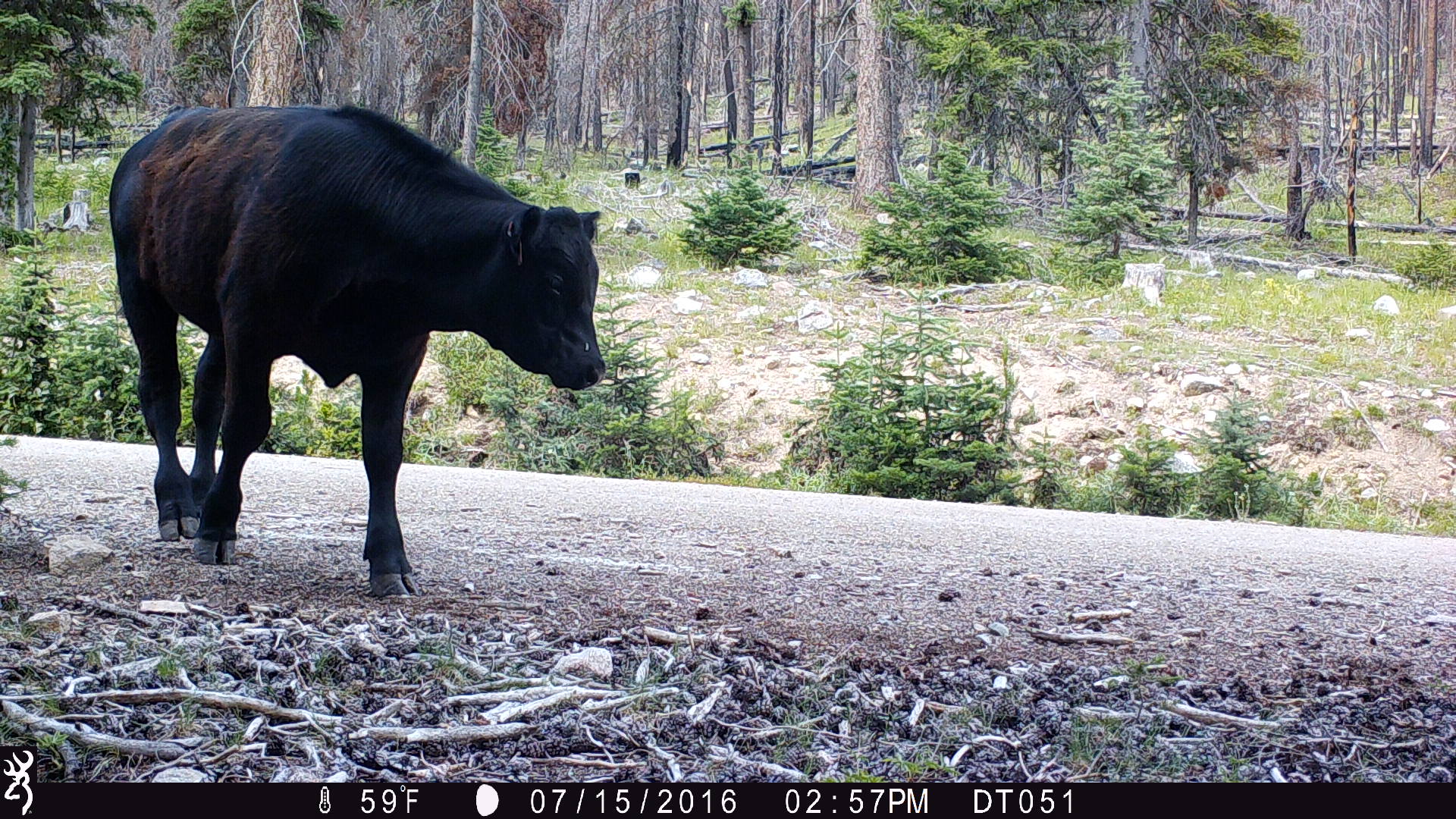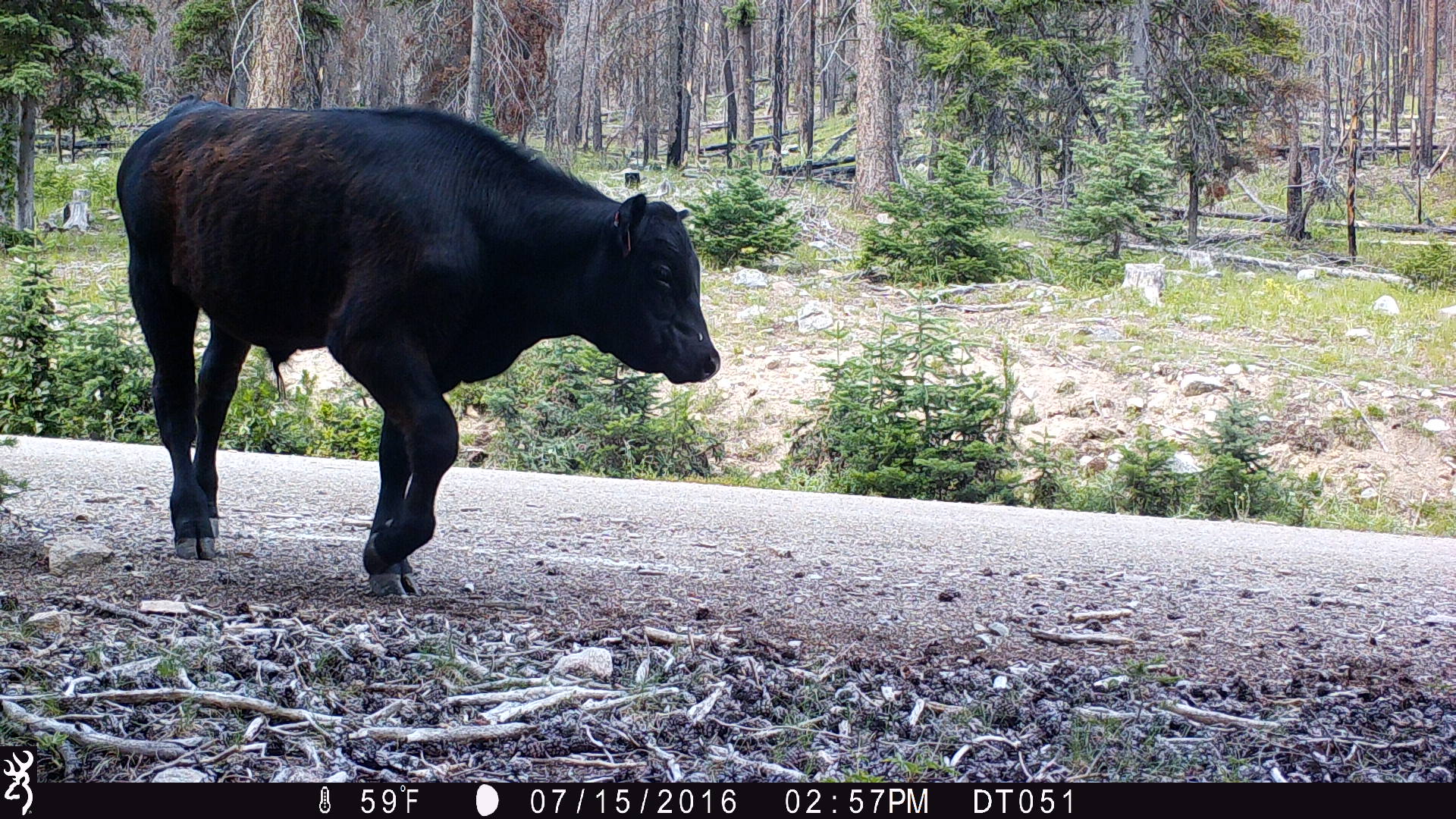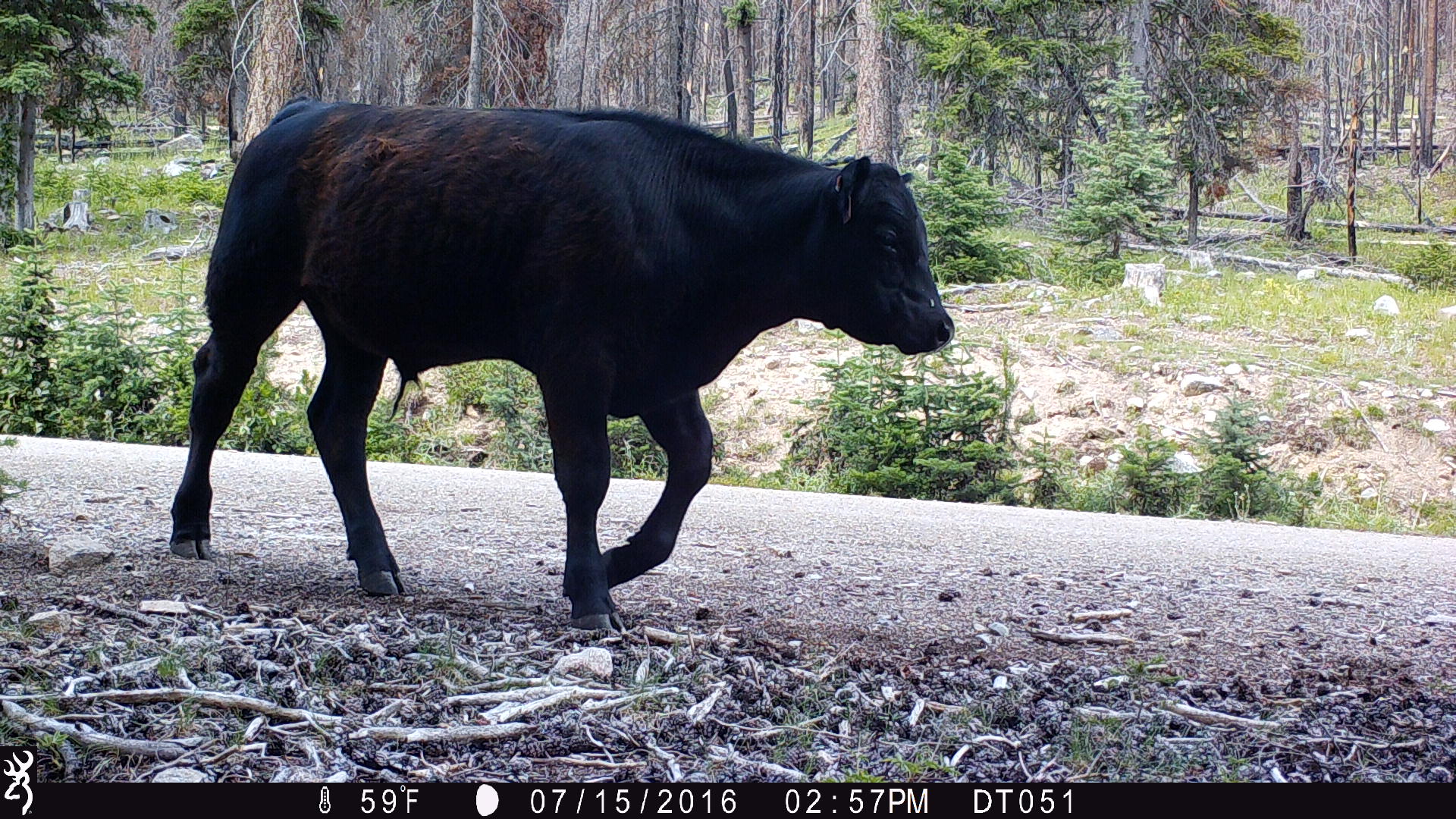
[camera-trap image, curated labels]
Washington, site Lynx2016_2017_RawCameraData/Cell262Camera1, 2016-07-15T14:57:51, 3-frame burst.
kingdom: Animalia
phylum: Chordata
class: Mammalia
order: Artiodactyla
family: Bovidae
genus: Bos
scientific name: Bos taurus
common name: domestic cattle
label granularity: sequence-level